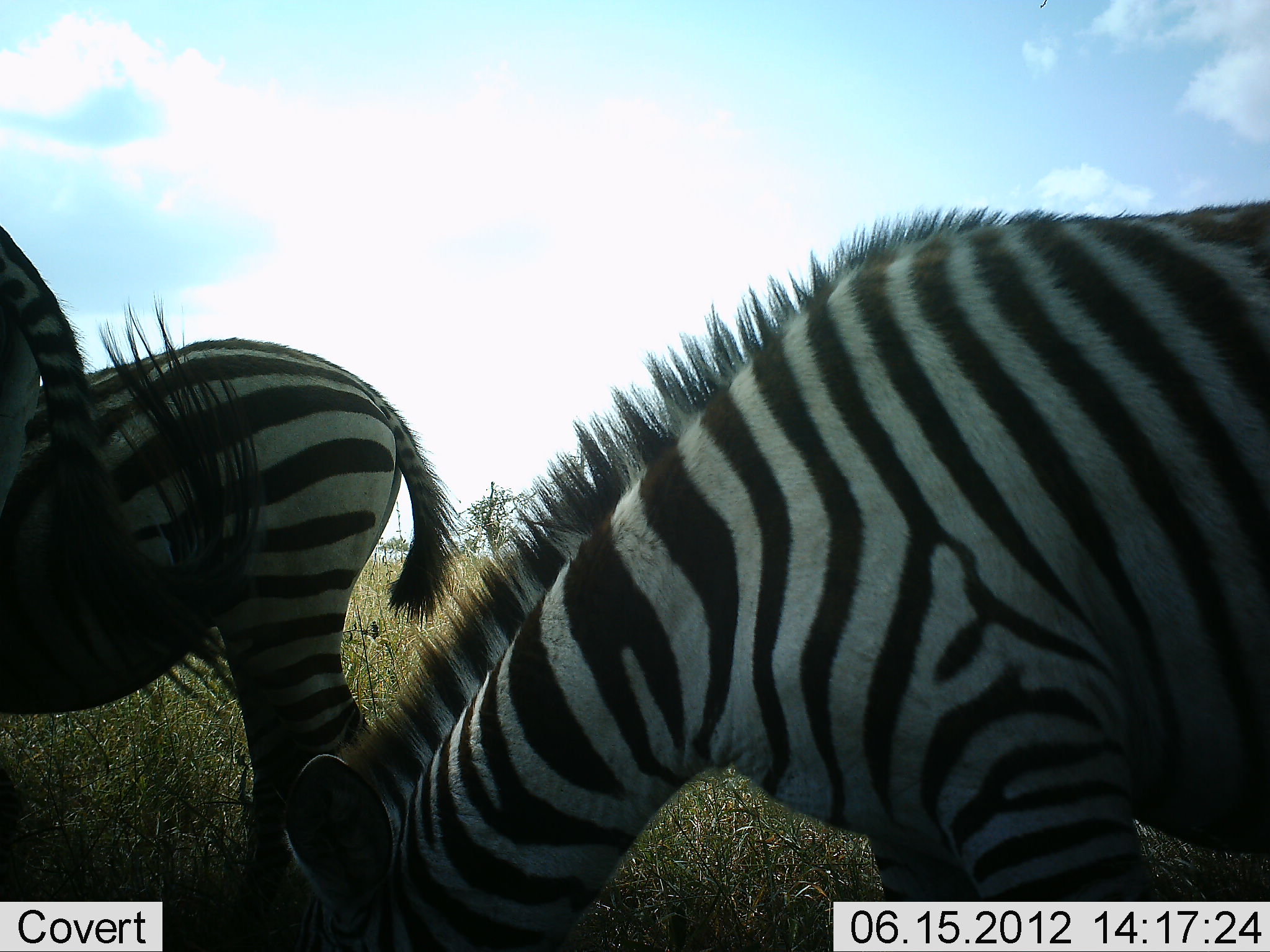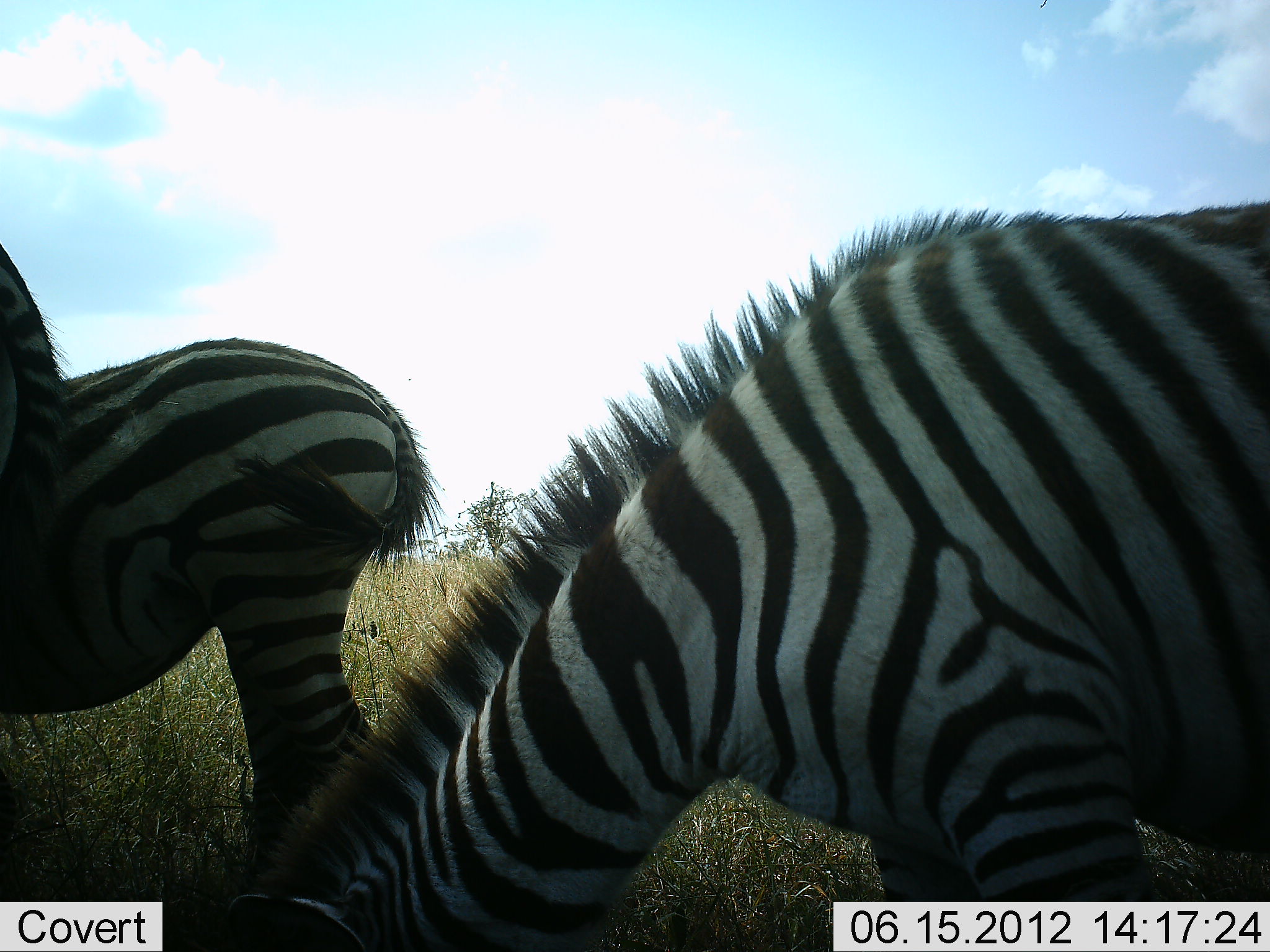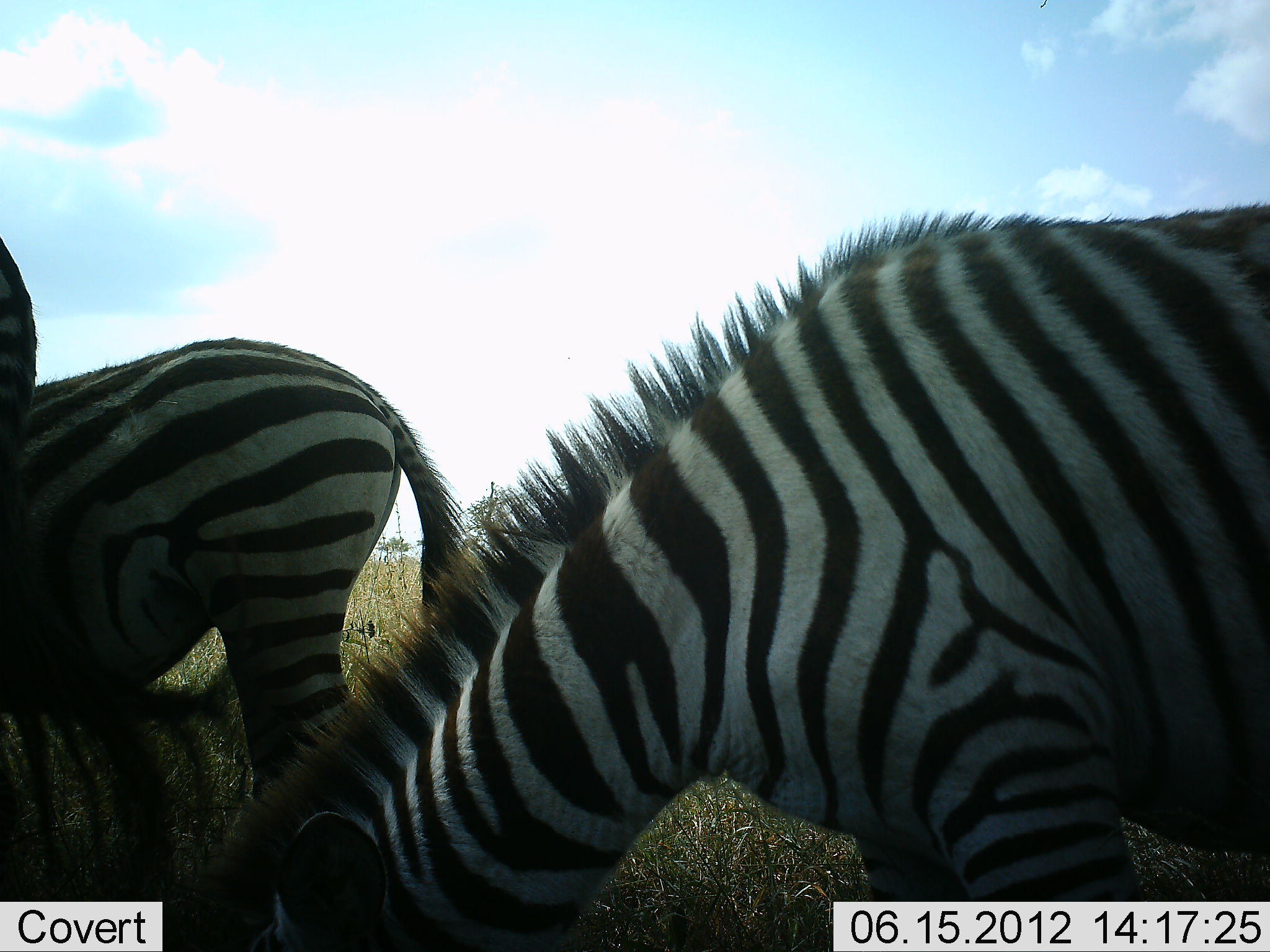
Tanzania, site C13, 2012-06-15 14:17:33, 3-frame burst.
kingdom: Animalia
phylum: Chordata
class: Mammalia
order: Perissodactyla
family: Equidae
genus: Equus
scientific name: Equus quagga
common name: plains zebra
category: zebra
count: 3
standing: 70%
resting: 0%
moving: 0%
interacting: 0%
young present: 0%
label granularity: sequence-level